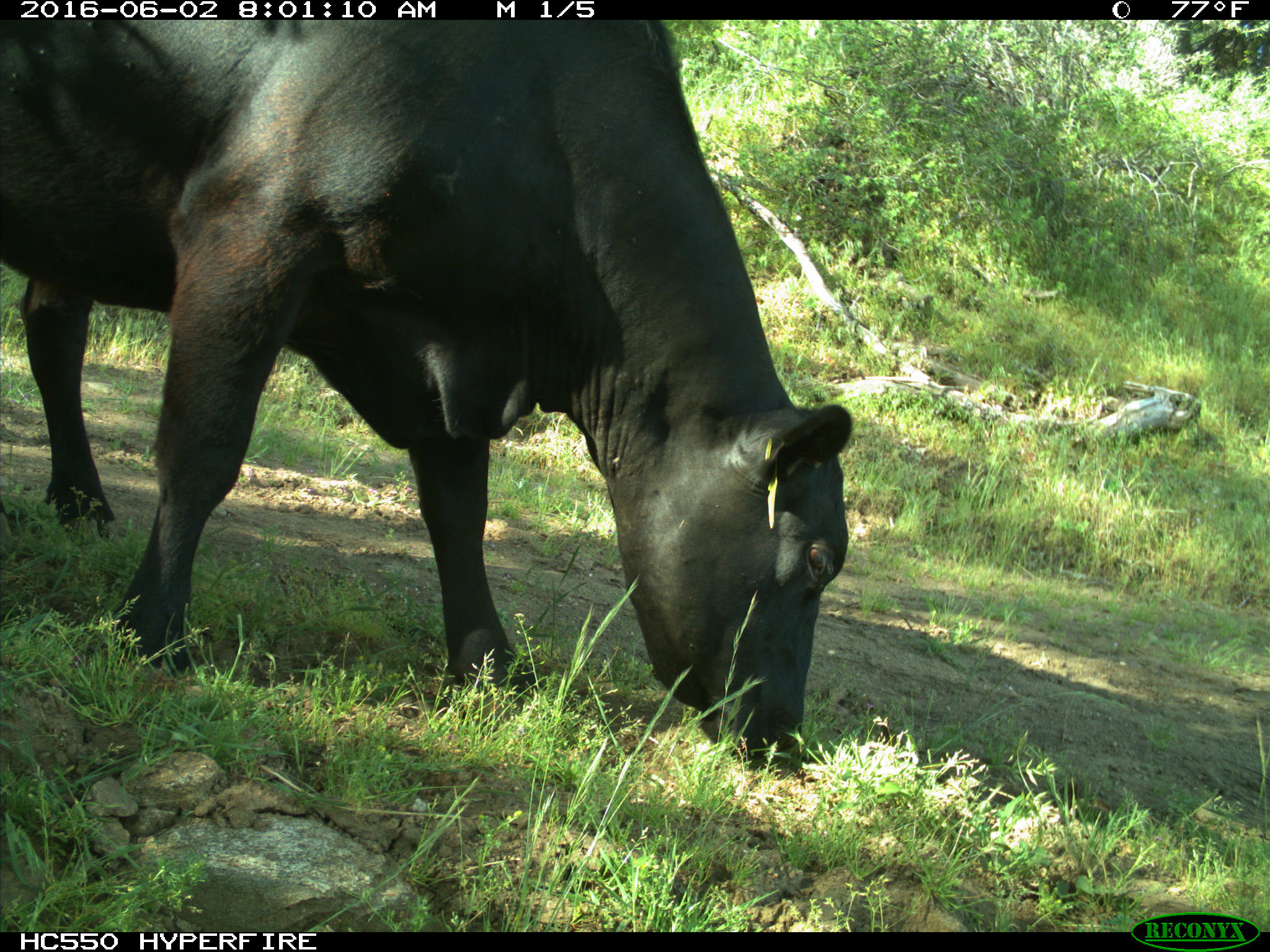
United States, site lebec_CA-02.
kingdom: Animalia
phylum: Chordata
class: Mammalia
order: Artiodactyla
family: Bovidae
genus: Bos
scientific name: Bos taurus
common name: domestic cow